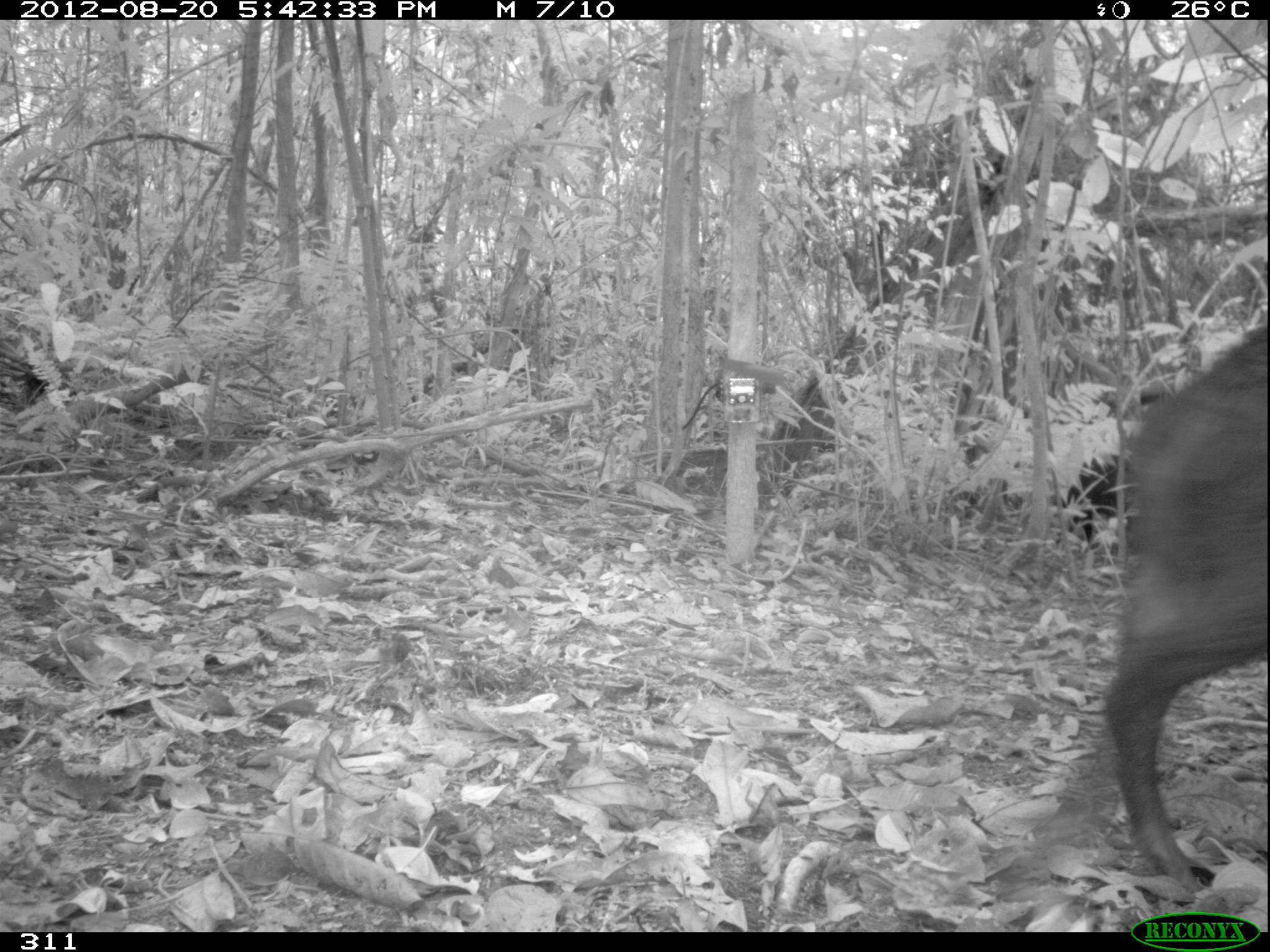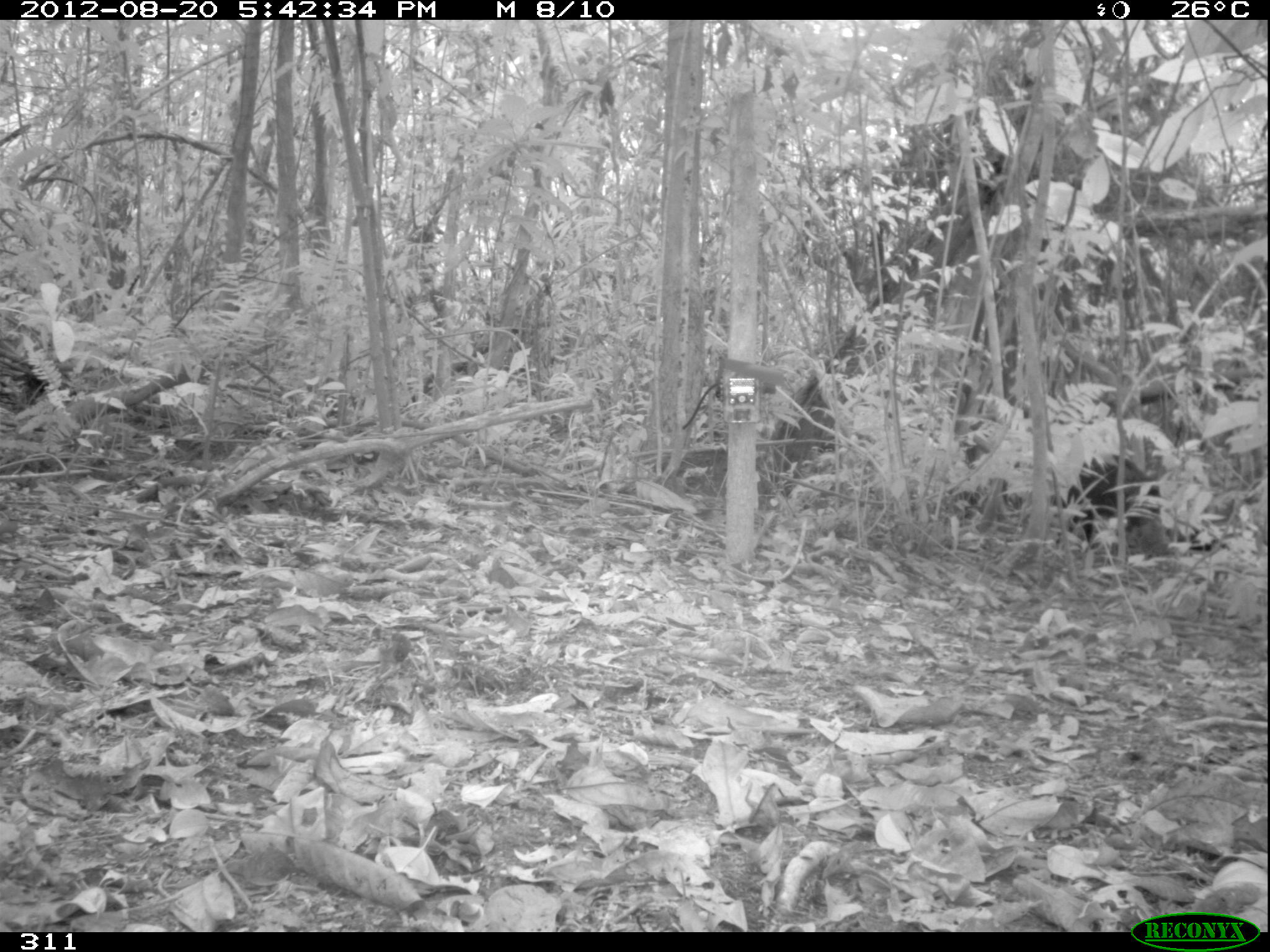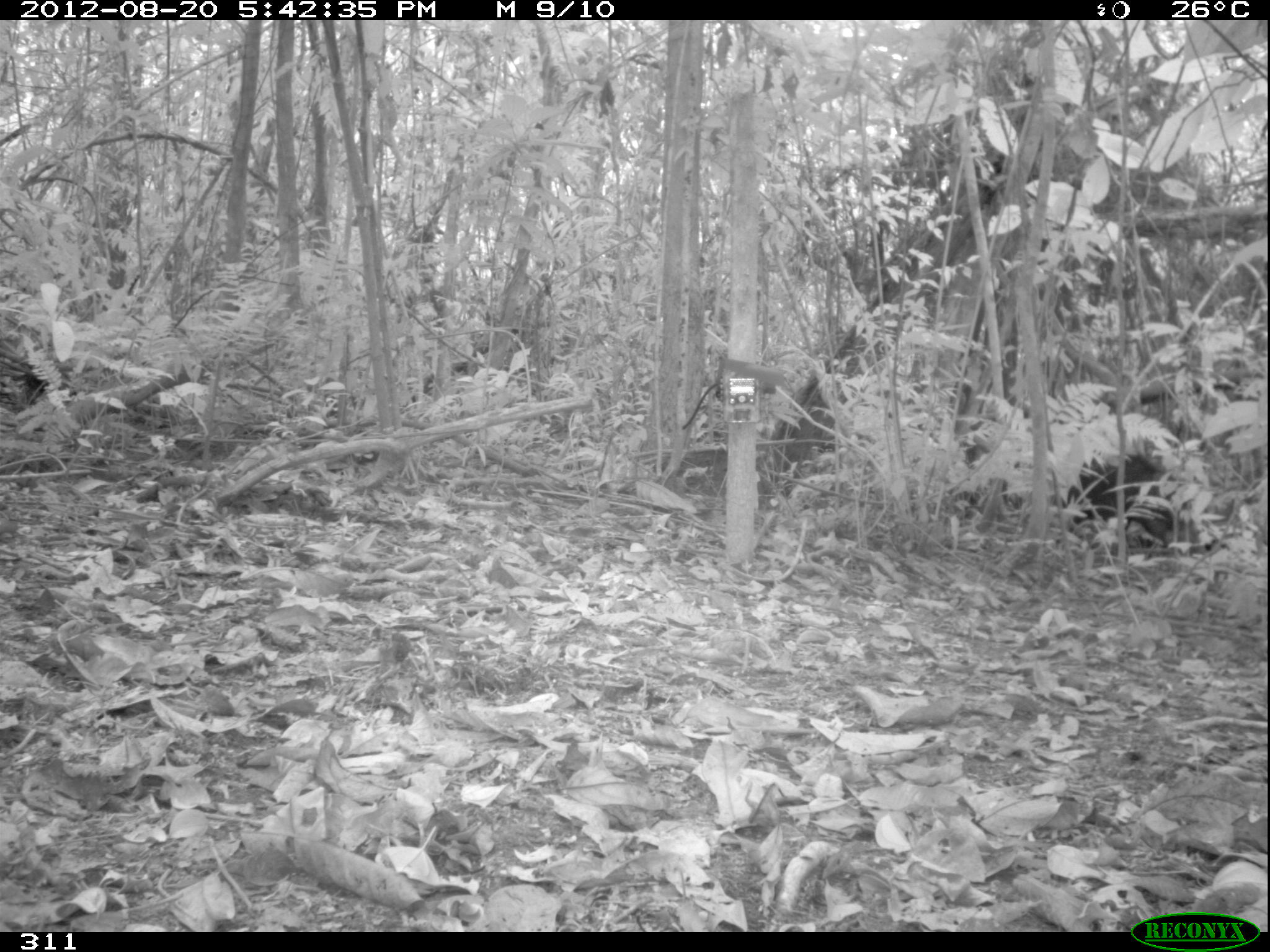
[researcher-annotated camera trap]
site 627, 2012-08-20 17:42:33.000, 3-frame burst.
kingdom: Animalia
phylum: Chordata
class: Mammalia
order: Artiodactyla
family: Tayassuidae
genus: Tayassu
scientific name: Tayassu pecari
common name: white-lipped peccary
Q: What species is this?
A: Tayassu pecari (white-lipped peccary).